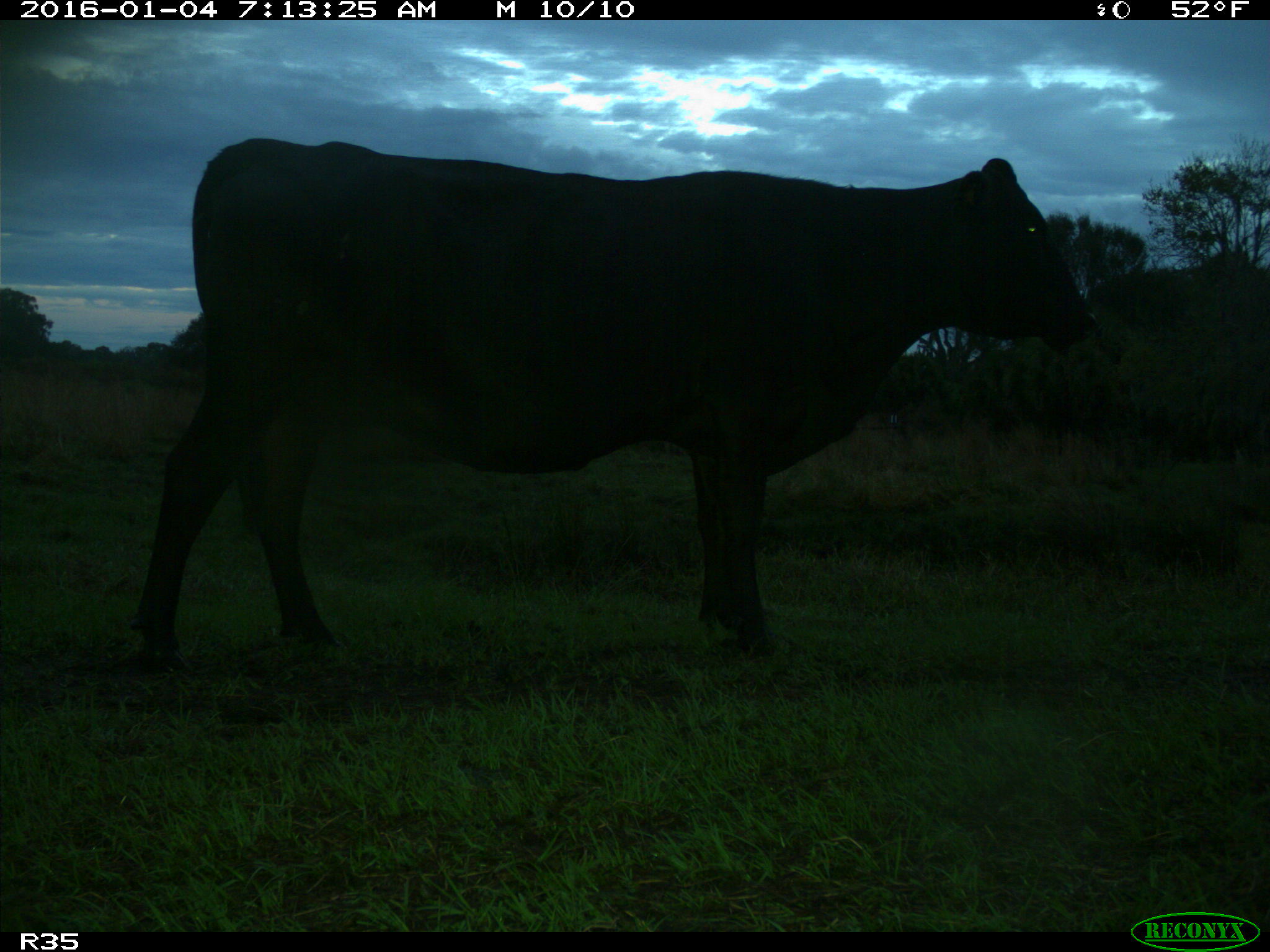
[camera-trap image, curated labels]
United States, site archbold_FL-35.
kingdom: Animalia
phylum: Chordata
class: Mammalia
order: Artiodactyla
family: Bovidae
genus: Bos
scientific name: Bos taurus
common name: domestic cow